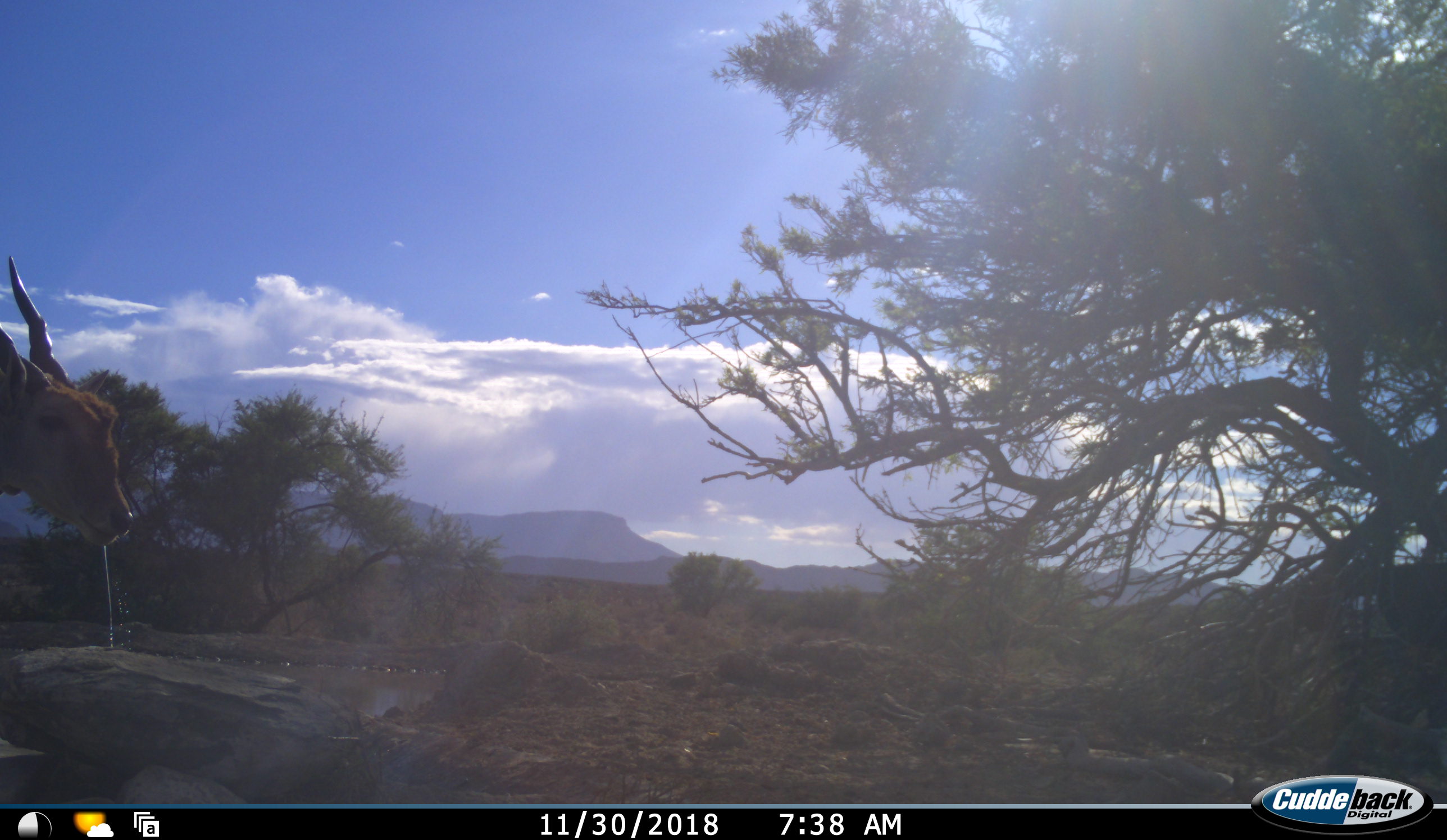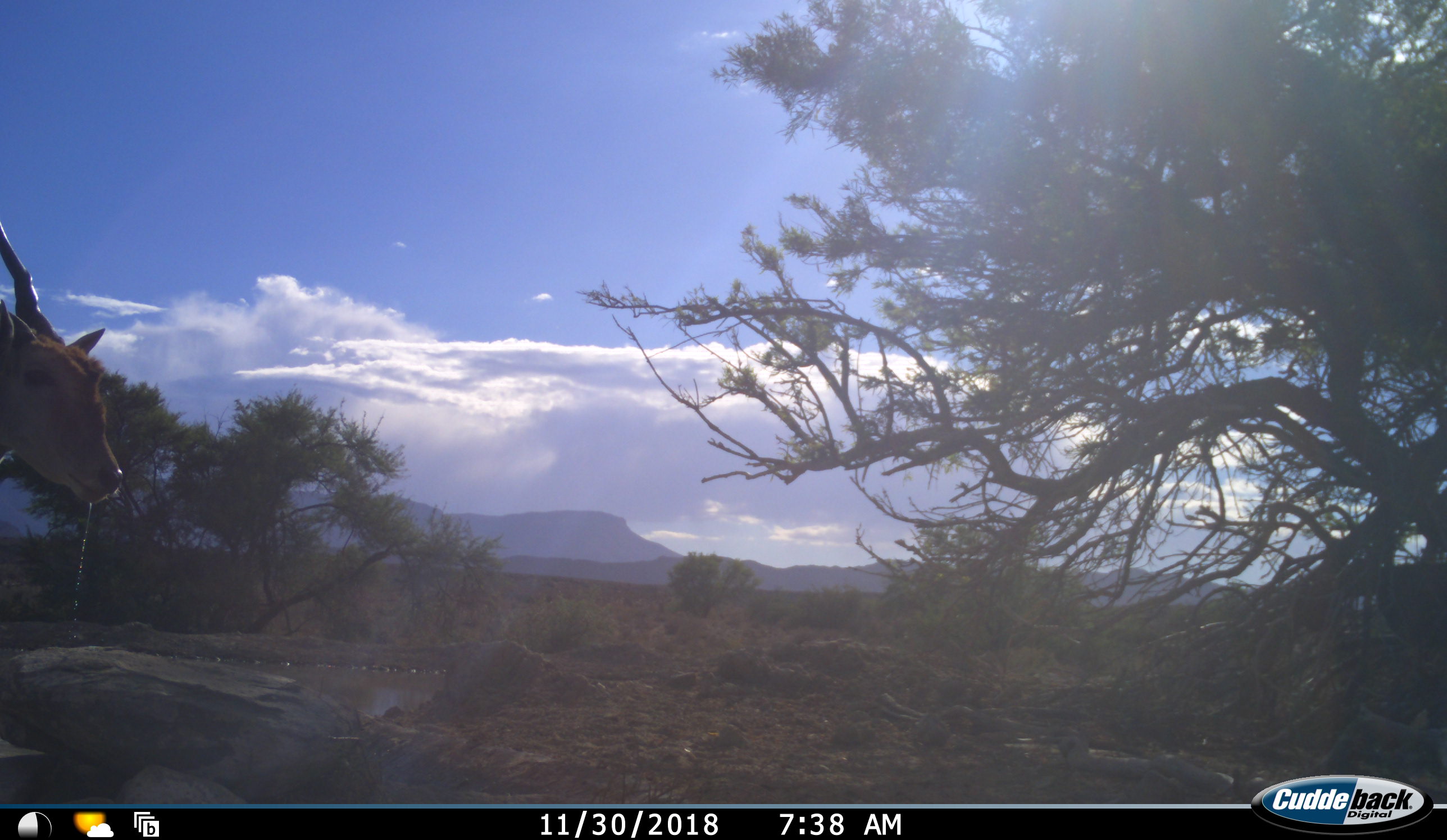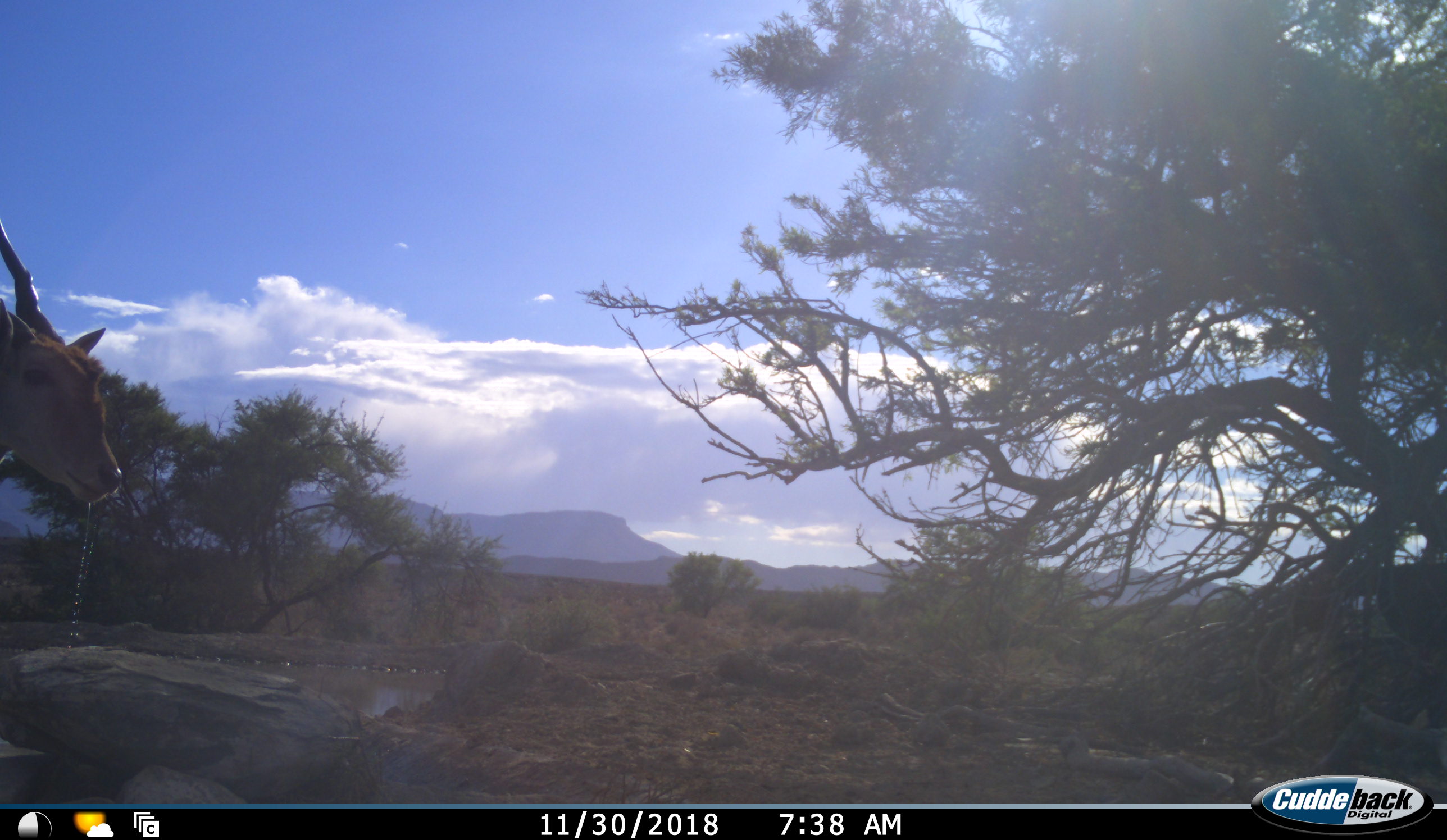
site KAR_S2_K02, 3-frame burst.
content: unidentified animal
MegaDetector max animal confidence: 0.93